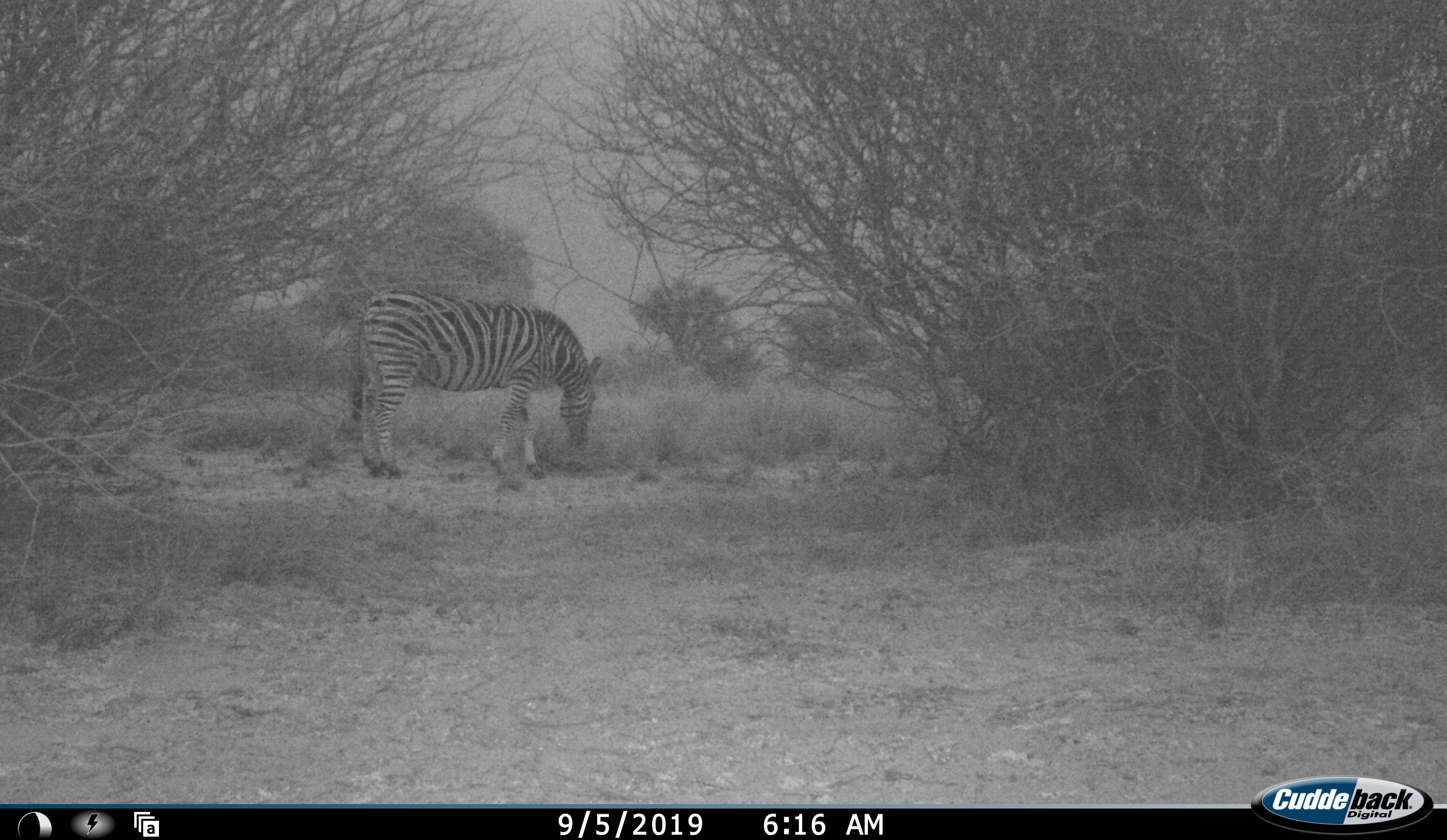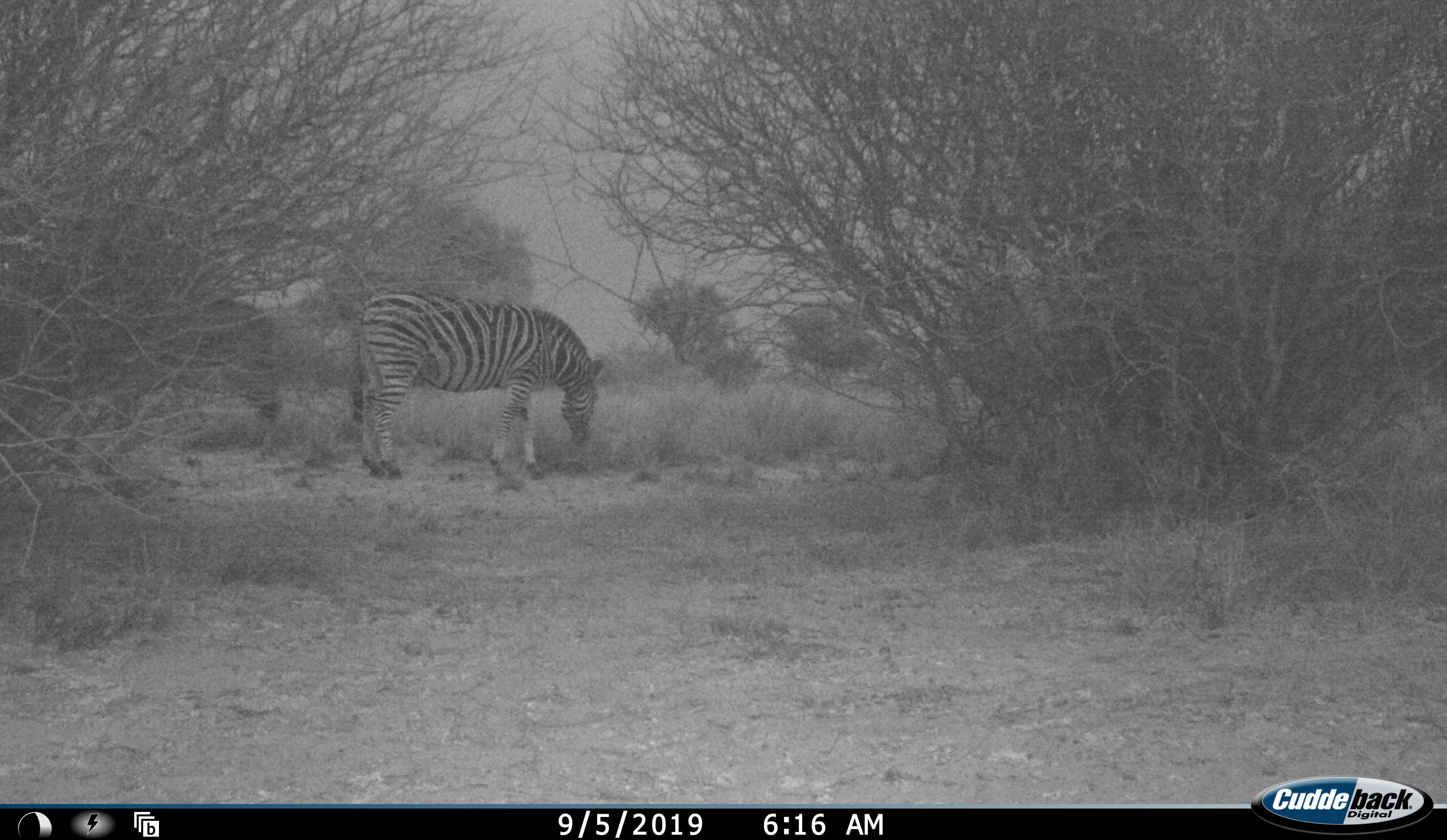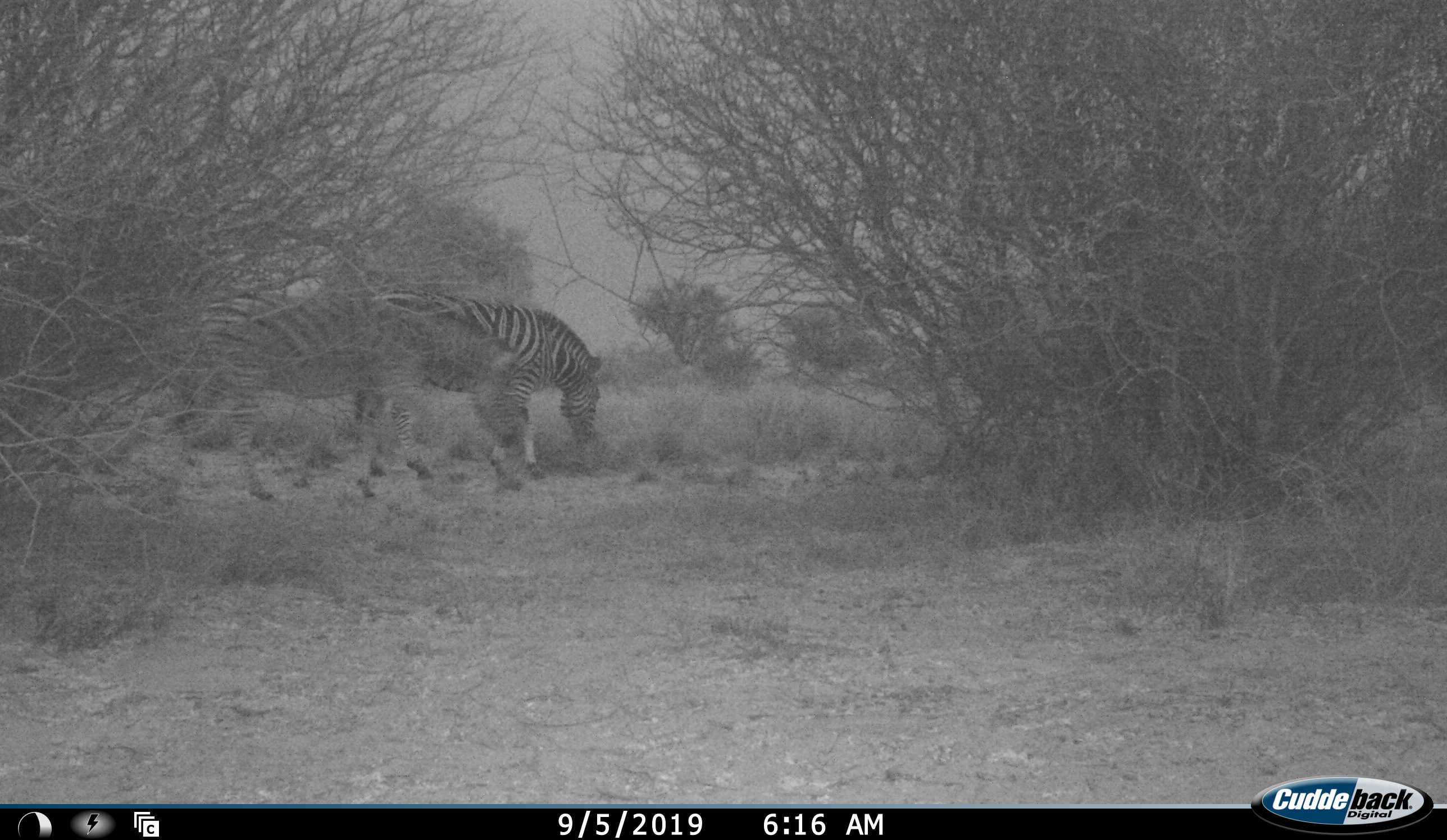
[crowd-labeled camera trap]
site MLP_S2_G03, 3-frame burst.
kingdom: Animalia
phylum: Chordata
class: Mammalia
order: Perissodactyla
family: Equidae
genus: Equus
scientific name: Equus quagga burchellii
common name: burchell's zebra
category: zebraburchells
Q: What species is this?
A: Zebraburchells (burchell's zebra) (Equus quagga burchellii).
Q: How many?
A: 2.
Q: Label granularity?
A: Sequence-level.